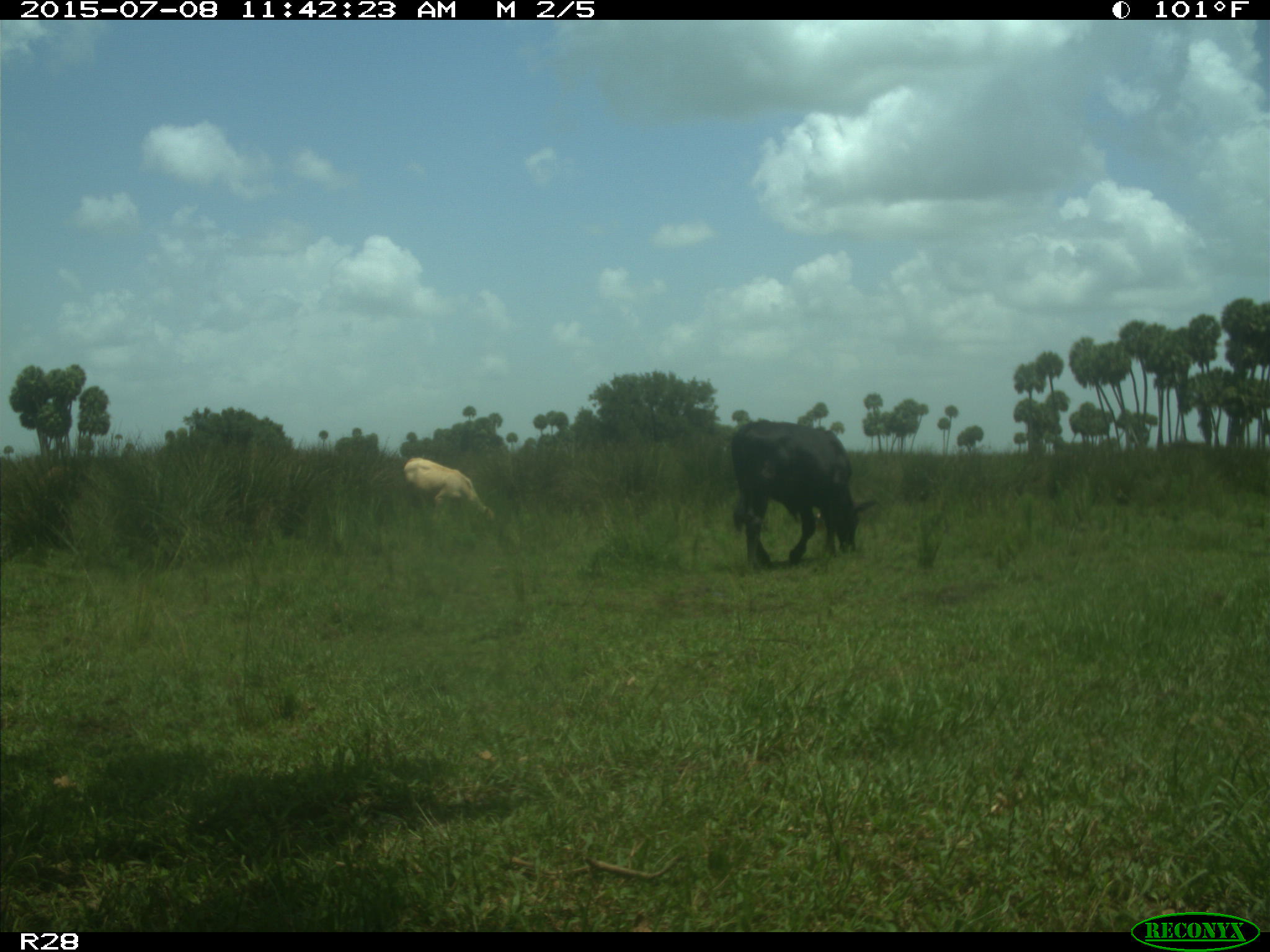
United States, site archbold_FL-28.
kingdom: Animalia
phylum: Chordata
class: Mammalia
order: Artiodactyla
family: Bovidae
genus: Bos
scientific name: Bos taurus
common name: domestic cow